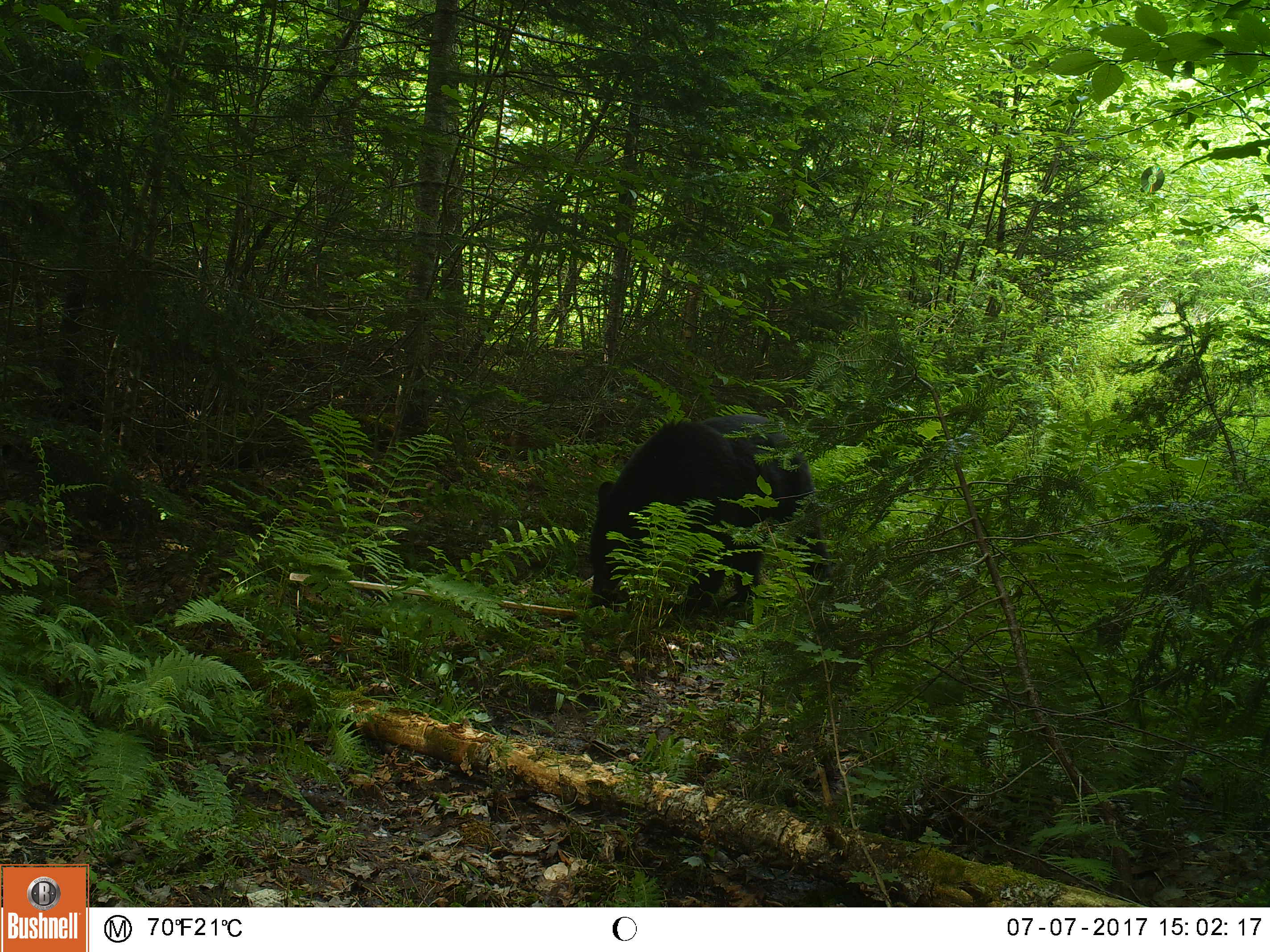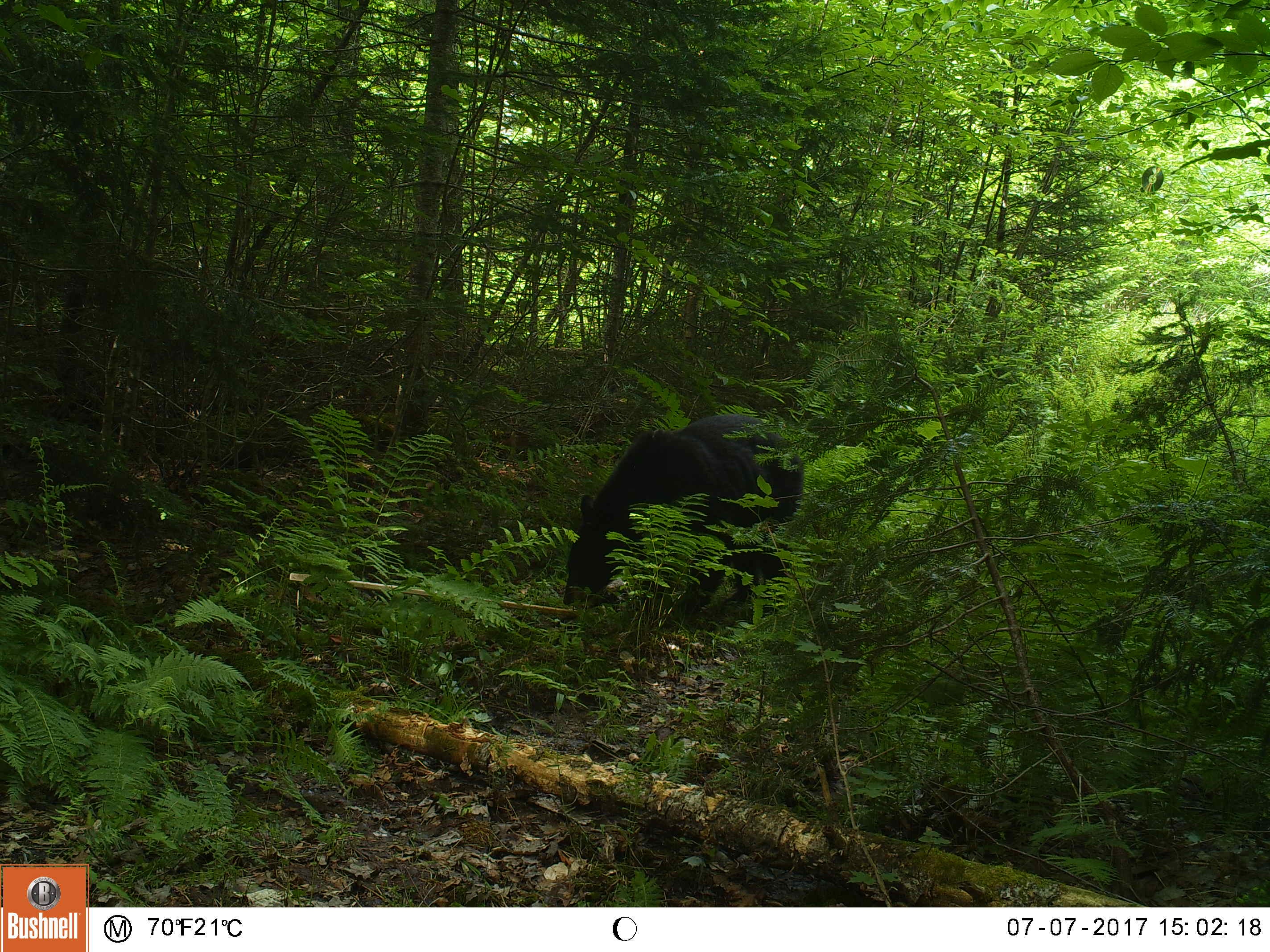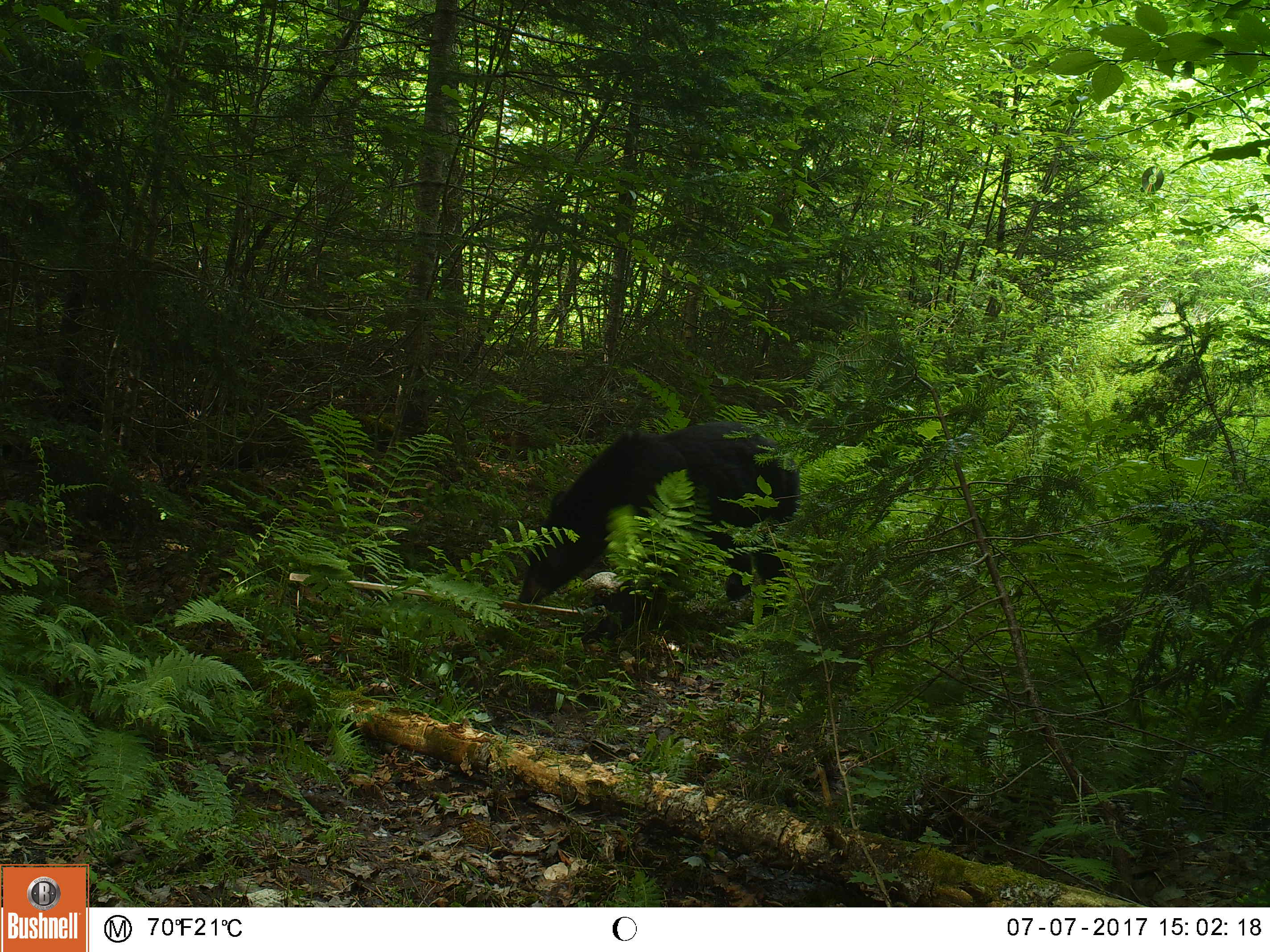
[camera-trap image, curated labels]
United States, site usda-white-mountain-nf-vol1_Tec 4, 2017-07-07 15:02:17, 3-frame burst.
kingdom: Animalia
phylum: Chordata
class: Mammalia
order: Carnivora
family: Ursidae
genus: Ursus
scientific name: Ursus americanus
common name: black bear